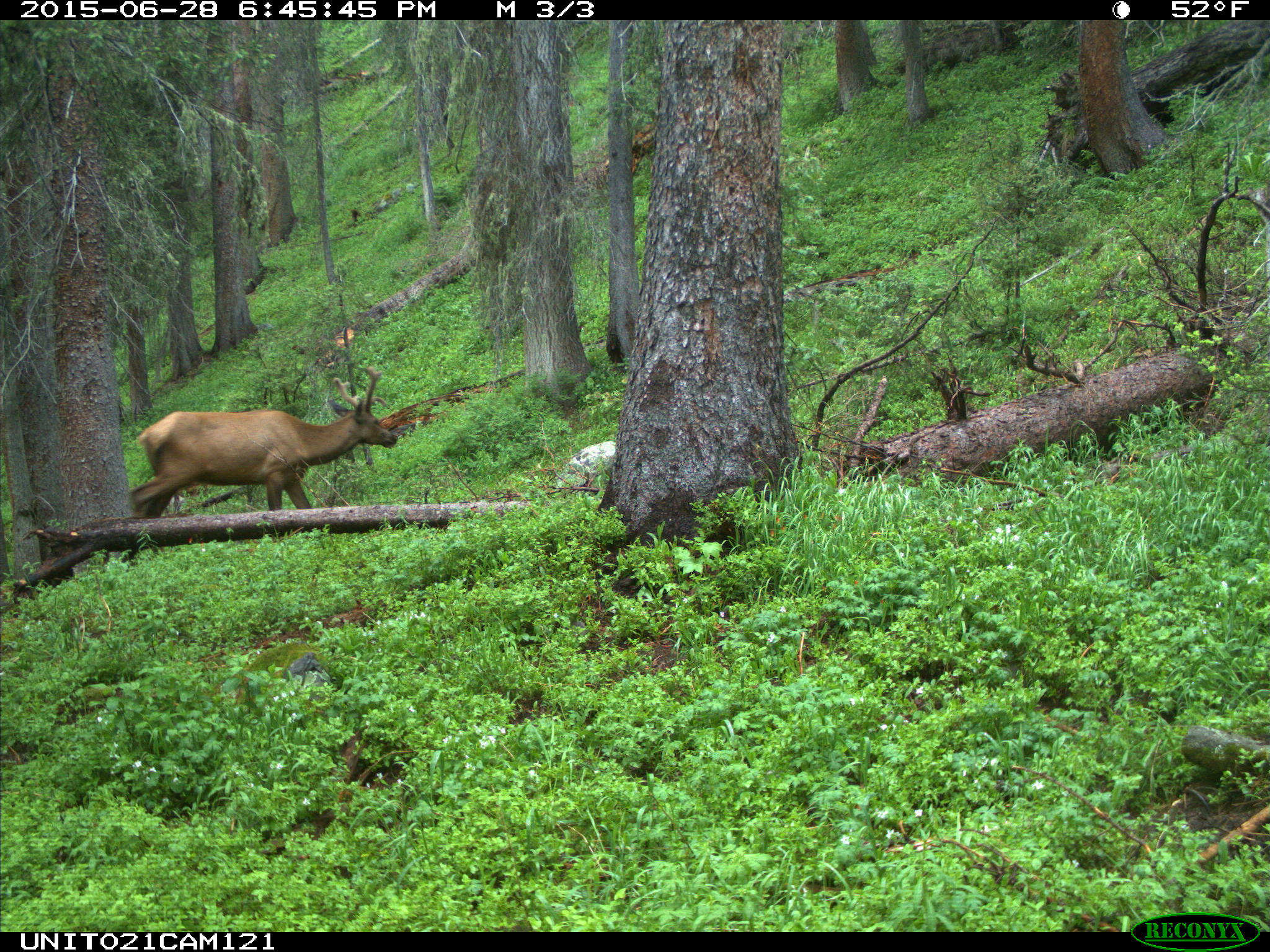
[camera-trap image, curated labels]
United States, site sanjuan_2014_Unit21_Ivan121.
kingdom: Animalia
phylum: Chordata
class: Mammalia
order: Artiodactyla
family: Cervidae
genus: Cervus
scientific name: Cervus elaphus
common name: red deer